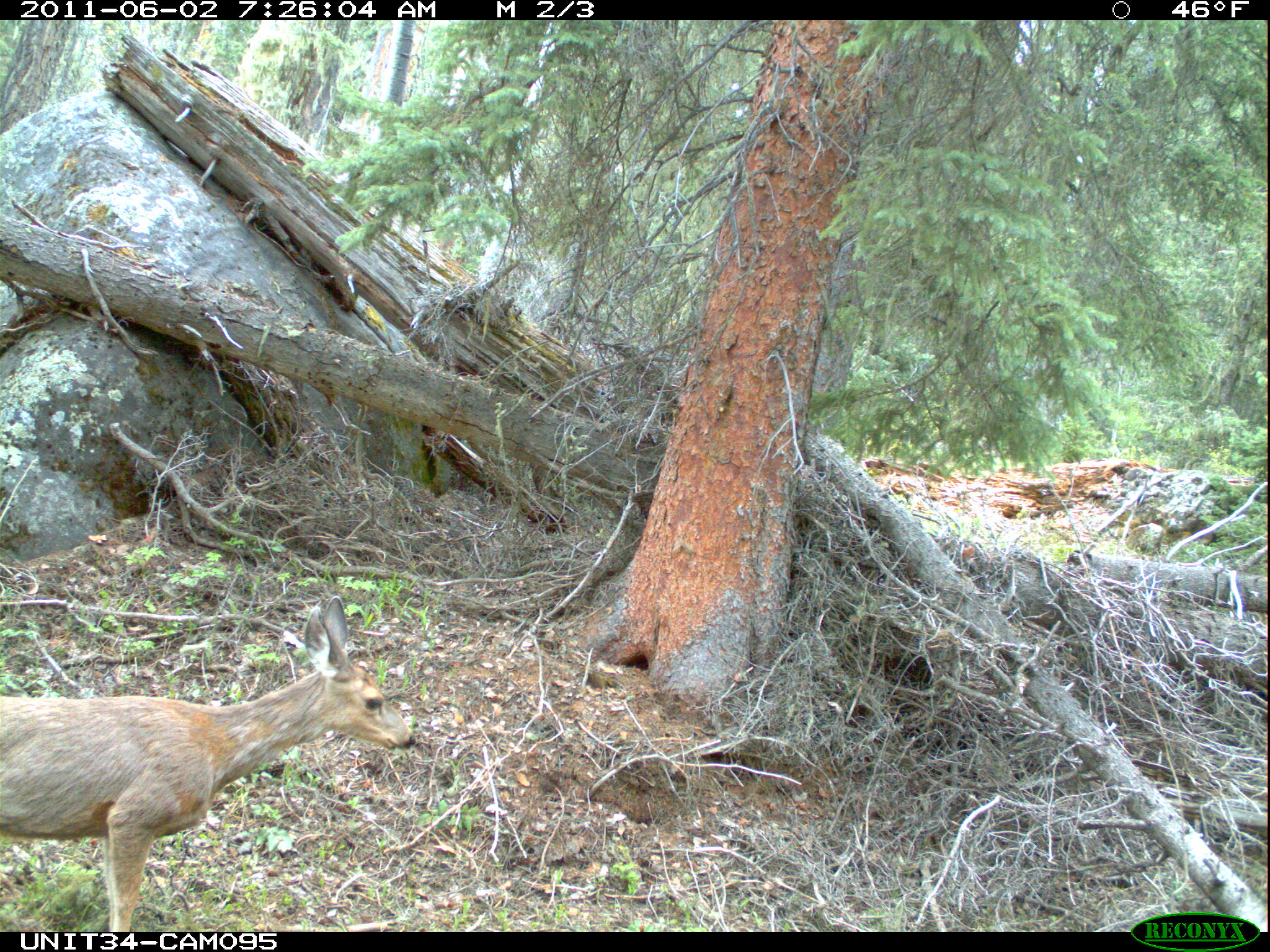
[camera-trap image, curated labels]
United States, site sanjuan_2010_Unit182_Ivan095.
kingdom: Animalia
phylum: Chordata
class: Mammalia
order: Artiodactyla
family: Cervidae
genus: Odocoileus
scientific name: Odocoileus hemionus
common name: mule deer